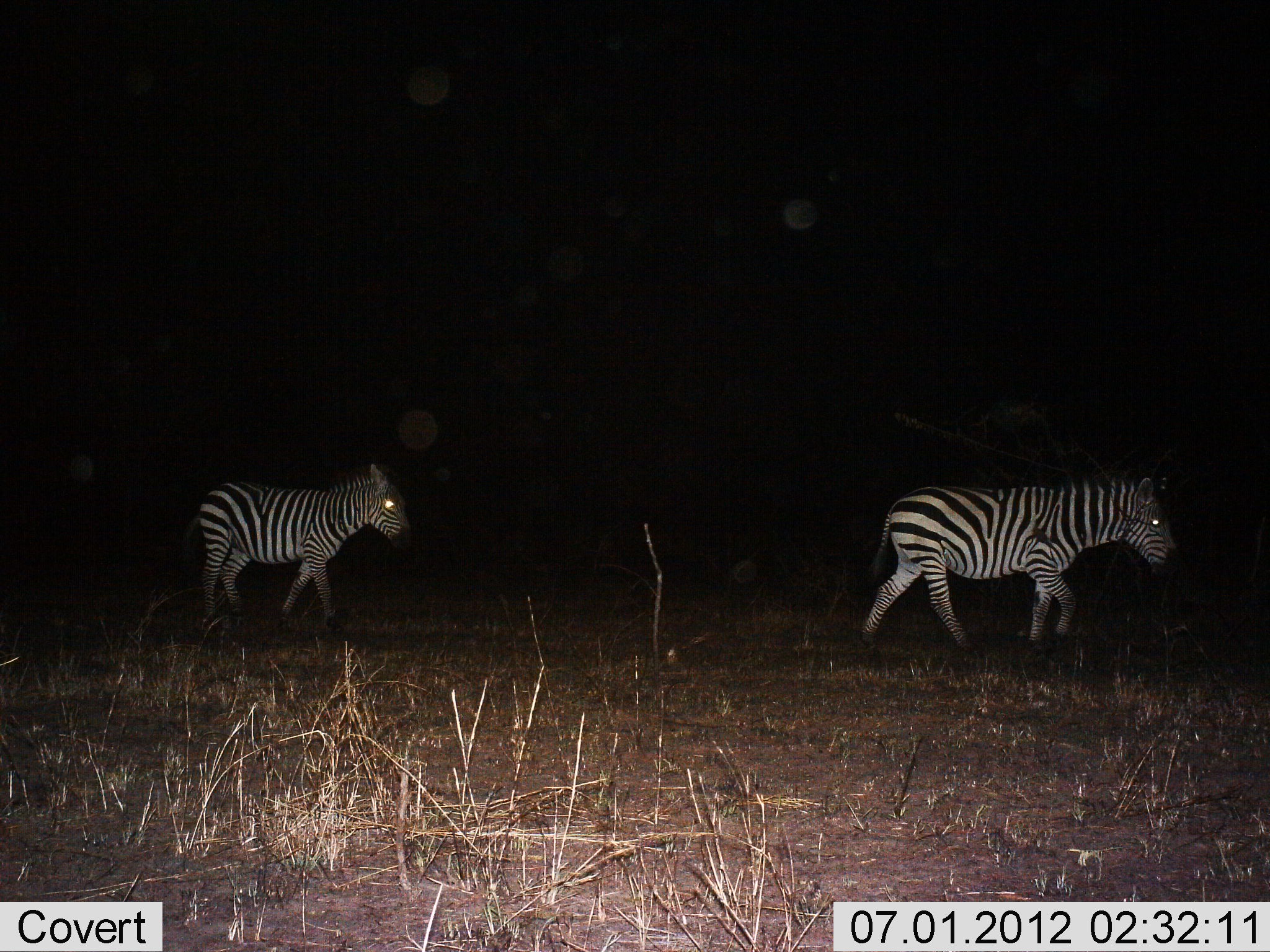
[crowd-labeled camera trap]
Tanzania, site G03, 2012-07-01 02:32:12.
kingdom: Animalia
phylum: Chordata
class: Mammalia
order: Perissodactyla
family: Equidae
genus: Equus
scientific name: Equus quagga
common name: plains zebra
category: zebra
Zebra (plains zebra) (Equus quagga), count 2. Behavior (volunteer vote fractions): standing 0%, resting 0%, moving 100%, interacting 0%. Young present (vote fraction): 20%. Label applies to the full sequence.